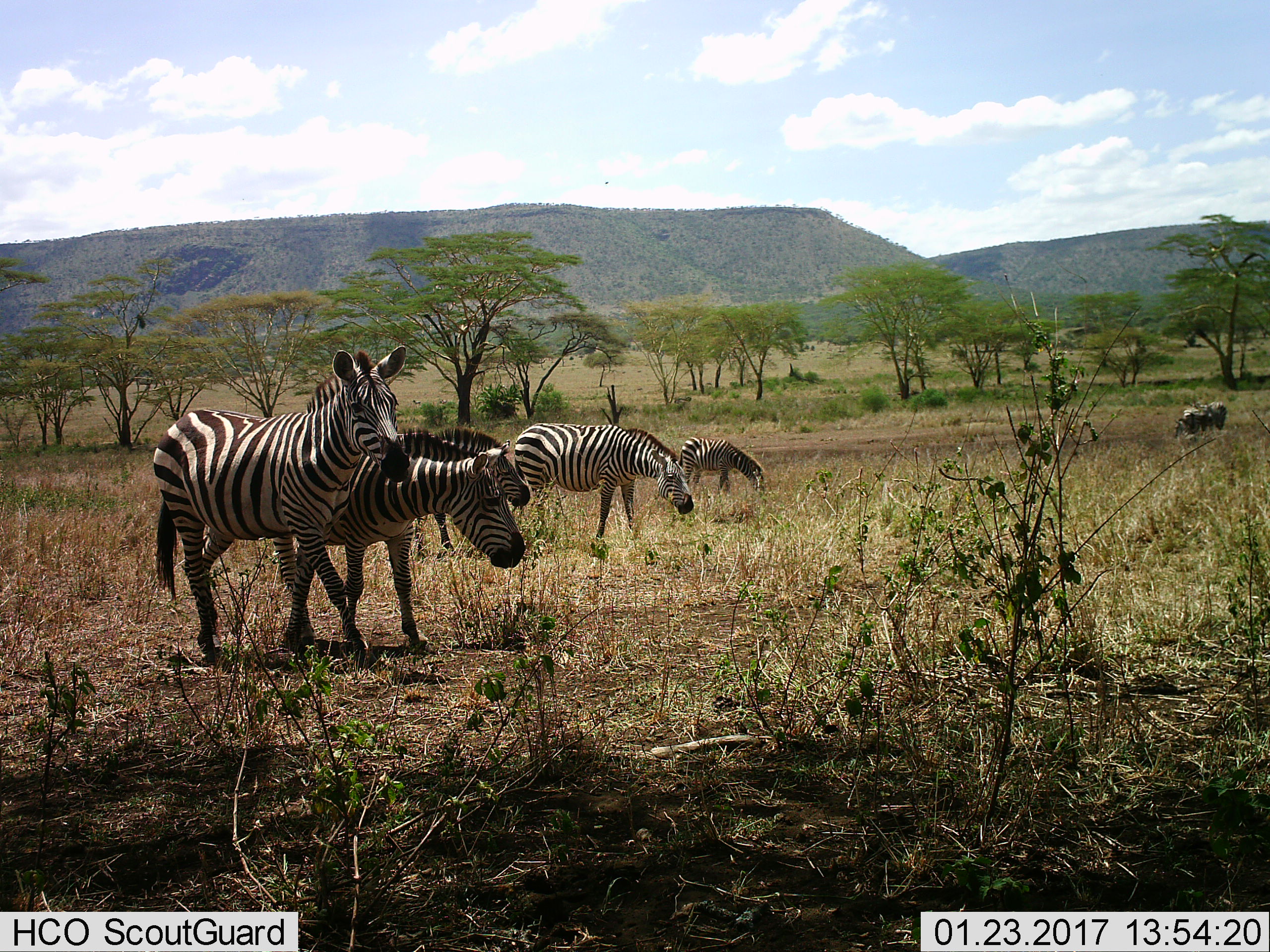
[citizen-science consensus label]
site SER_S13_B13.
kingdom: Animalia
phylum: Chordata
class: Mammalia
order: Perissodactyla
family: Equidae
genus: Equus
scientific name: Equus quagga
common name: plains zebra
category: zebraplains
Zebraplains (plains zebra) (Equus quagga), count 6. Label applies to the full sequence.